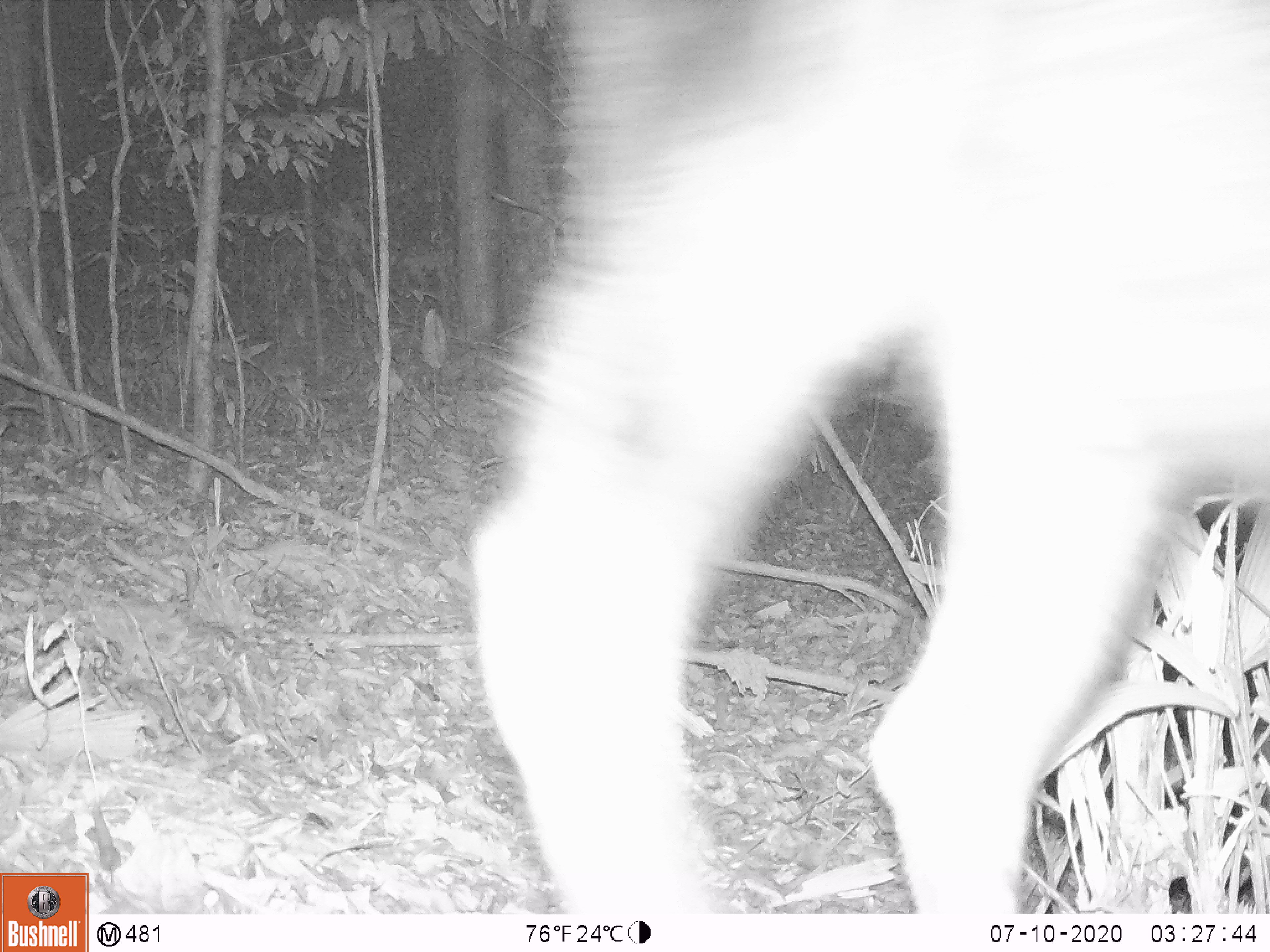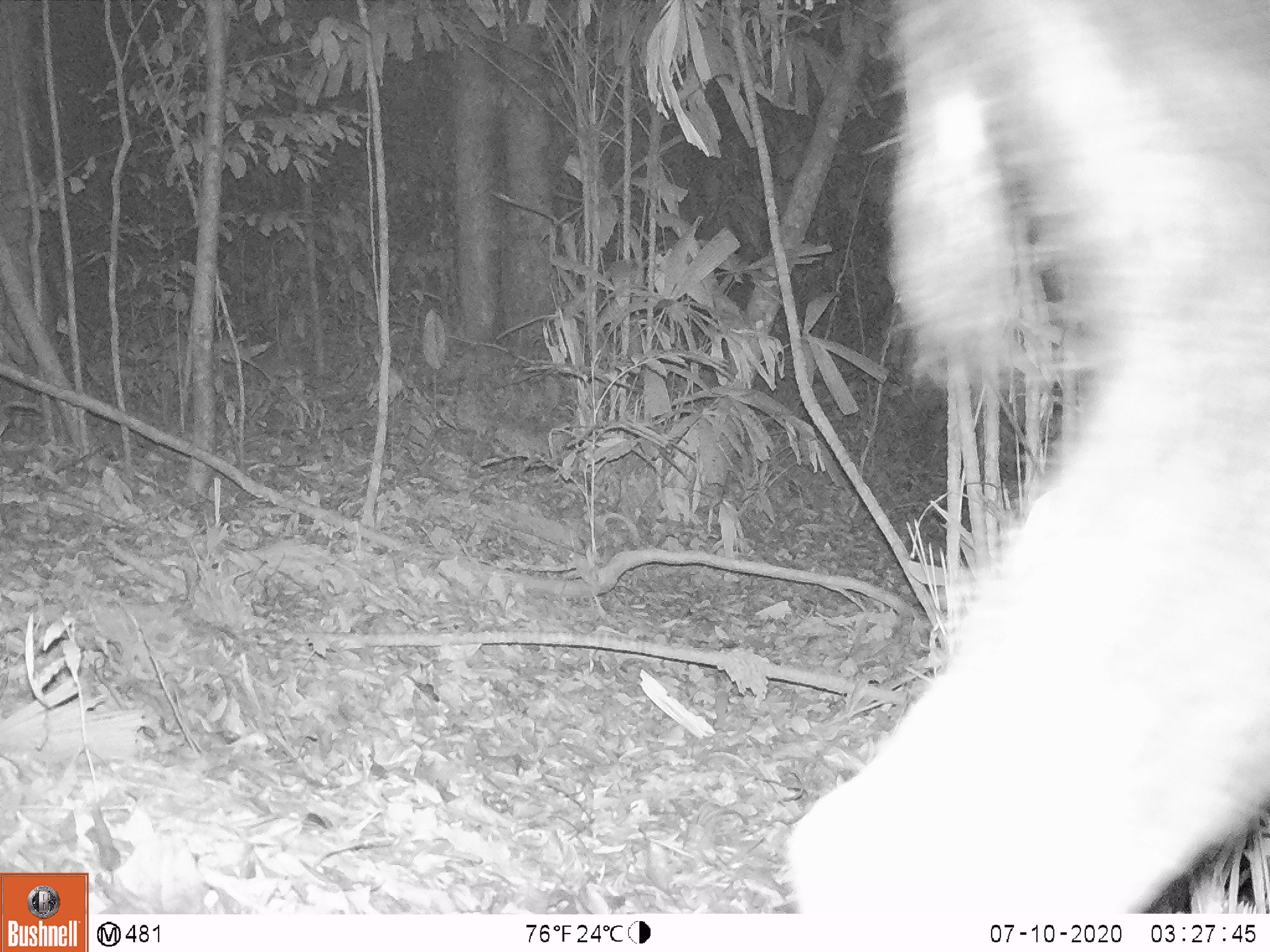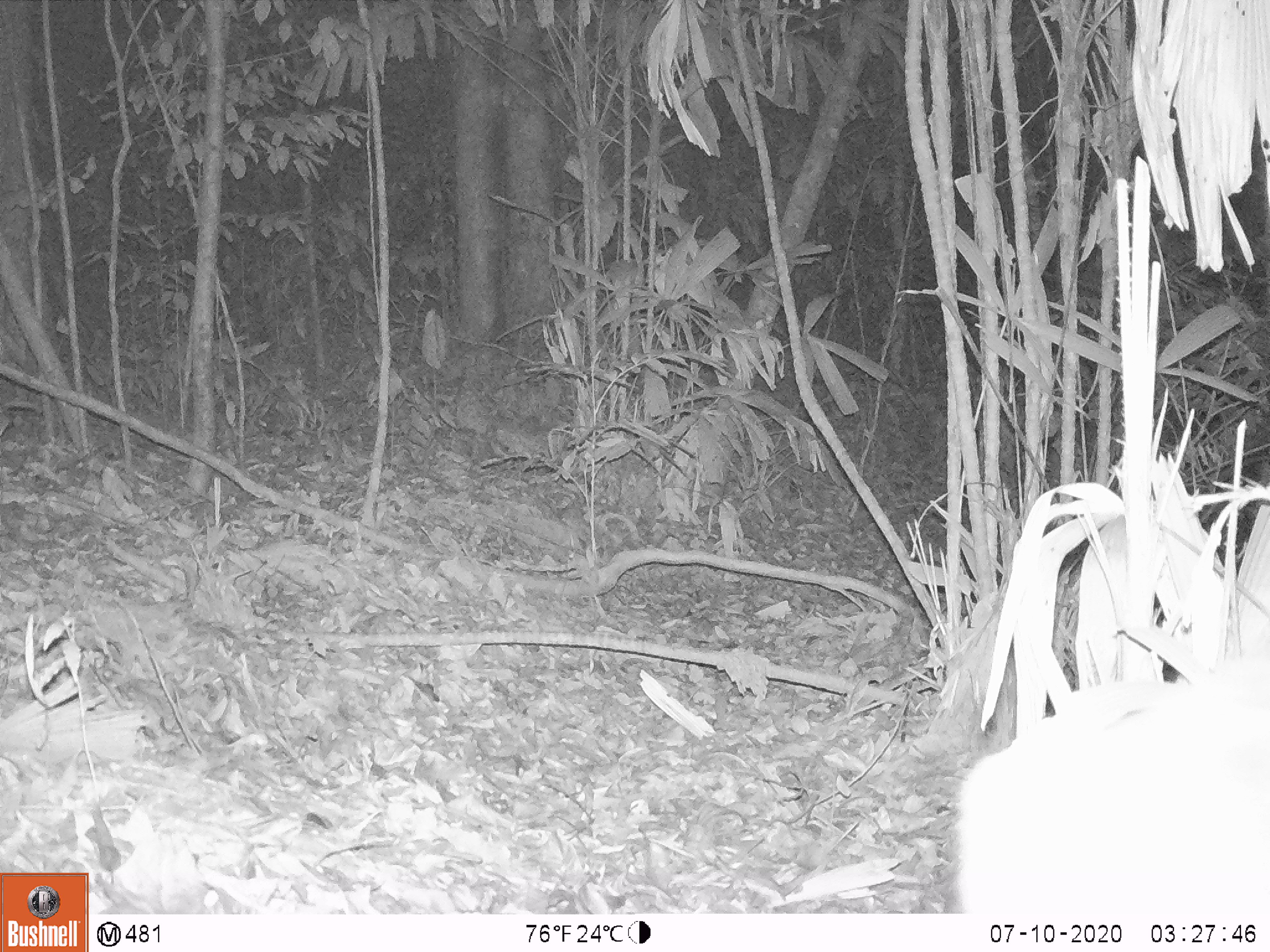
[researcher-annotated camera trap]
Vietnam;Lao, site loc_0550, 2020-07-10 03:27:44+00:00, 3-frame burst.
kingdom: Animalia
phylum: Chordata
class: Mammalia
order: Artiodactyla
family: Bovidae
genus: Capricornis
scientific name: Capricornis sumatraensis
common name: chinese serow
Chinese serow (Capricornis sumatraensis). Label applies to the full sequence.